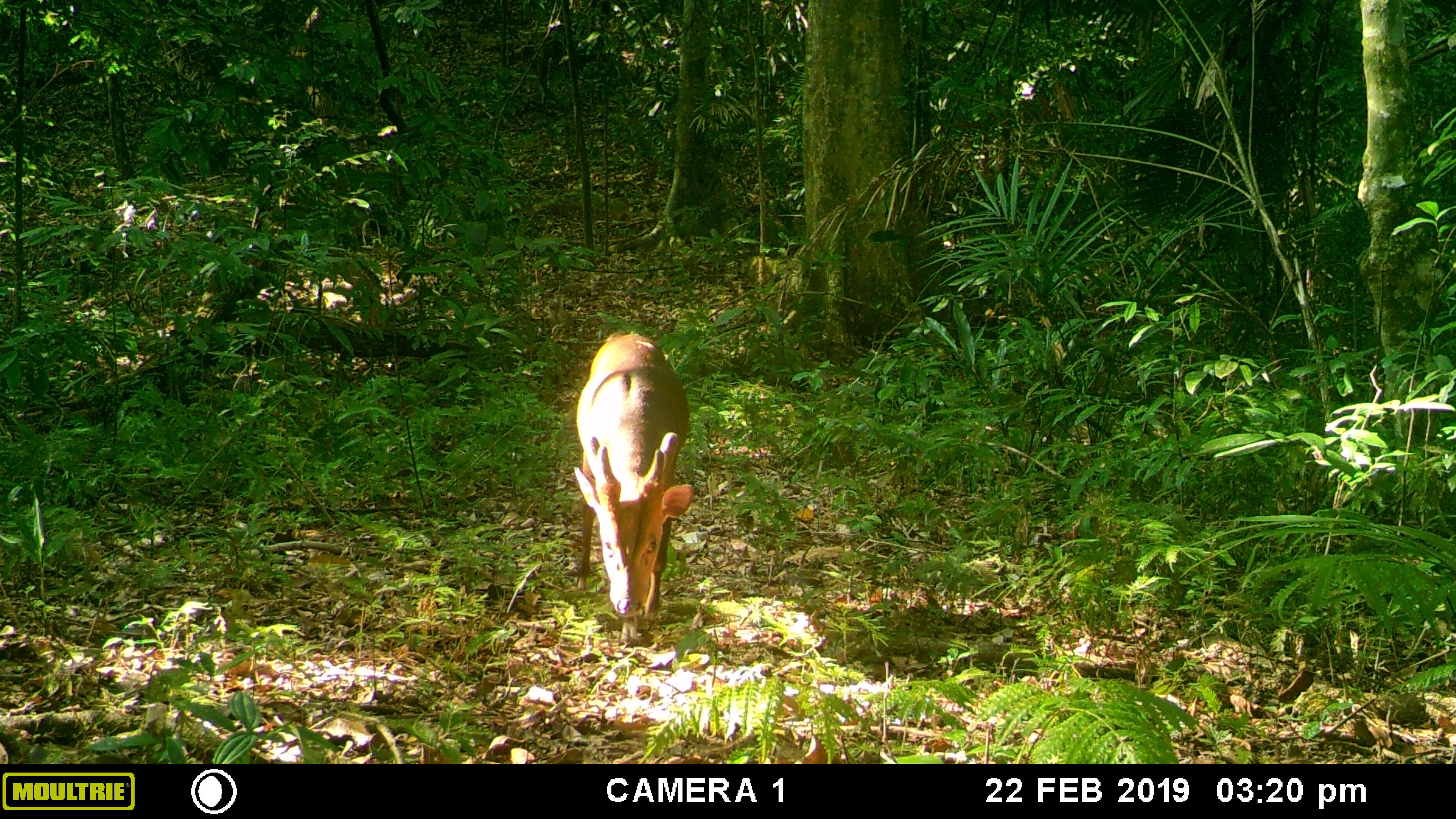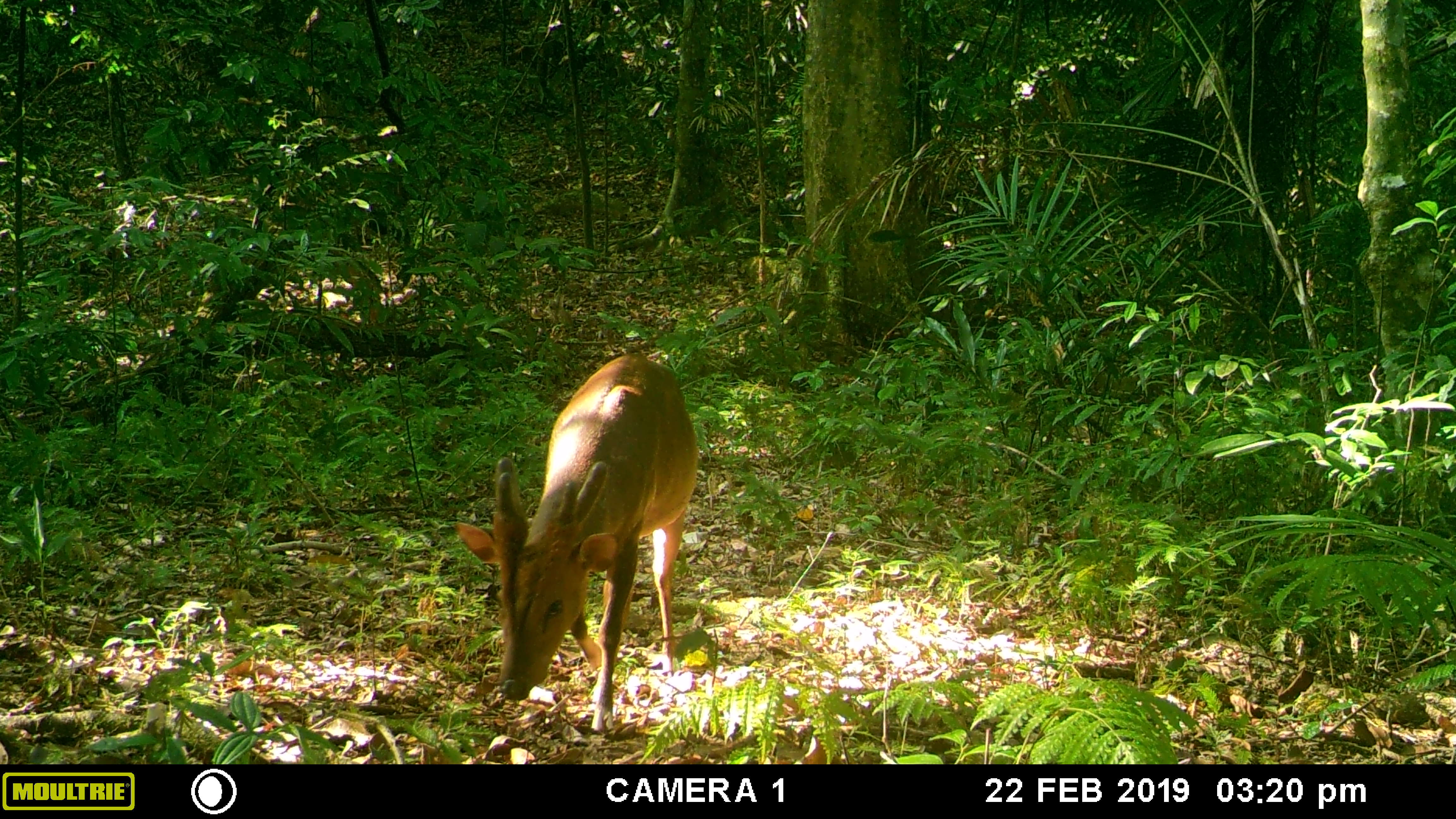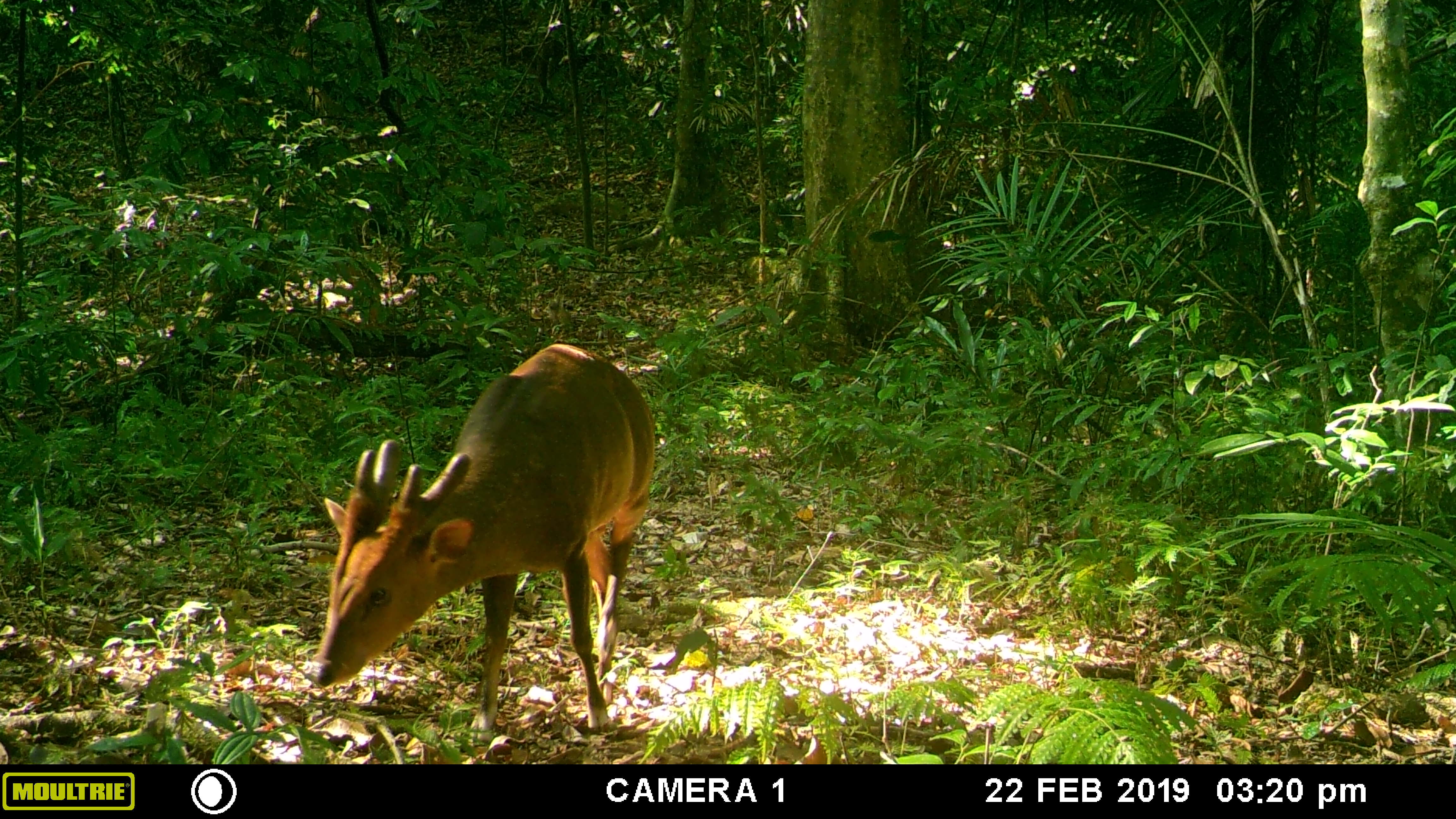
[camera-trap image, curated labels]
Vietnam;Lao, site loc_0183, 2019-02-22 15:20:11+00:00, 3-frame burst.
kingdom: Animalia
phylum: Chordata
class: Mammalia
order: Artiodactyla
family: Cervidae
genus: Muntiacus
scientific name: Muntiacus vuquangensis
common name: large-antlered muntjac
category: large antlered muntjac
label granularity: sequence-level